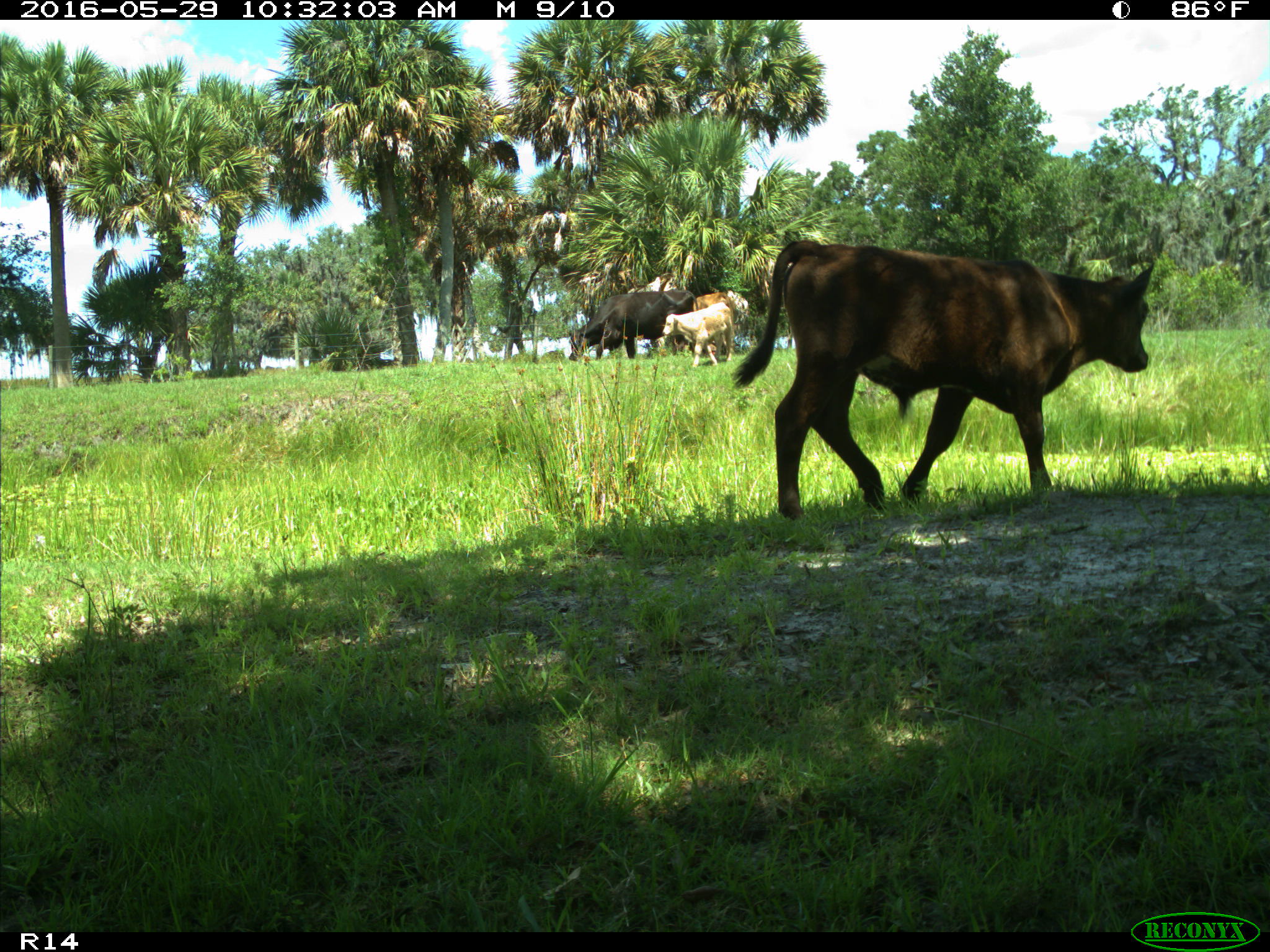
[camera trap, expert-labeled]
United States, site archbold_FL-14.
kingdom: Animalia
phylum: Chordata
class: Mammalia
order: Artiodactyla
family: Bovidae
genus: Bos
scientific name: Bos taurus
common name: domestic cow